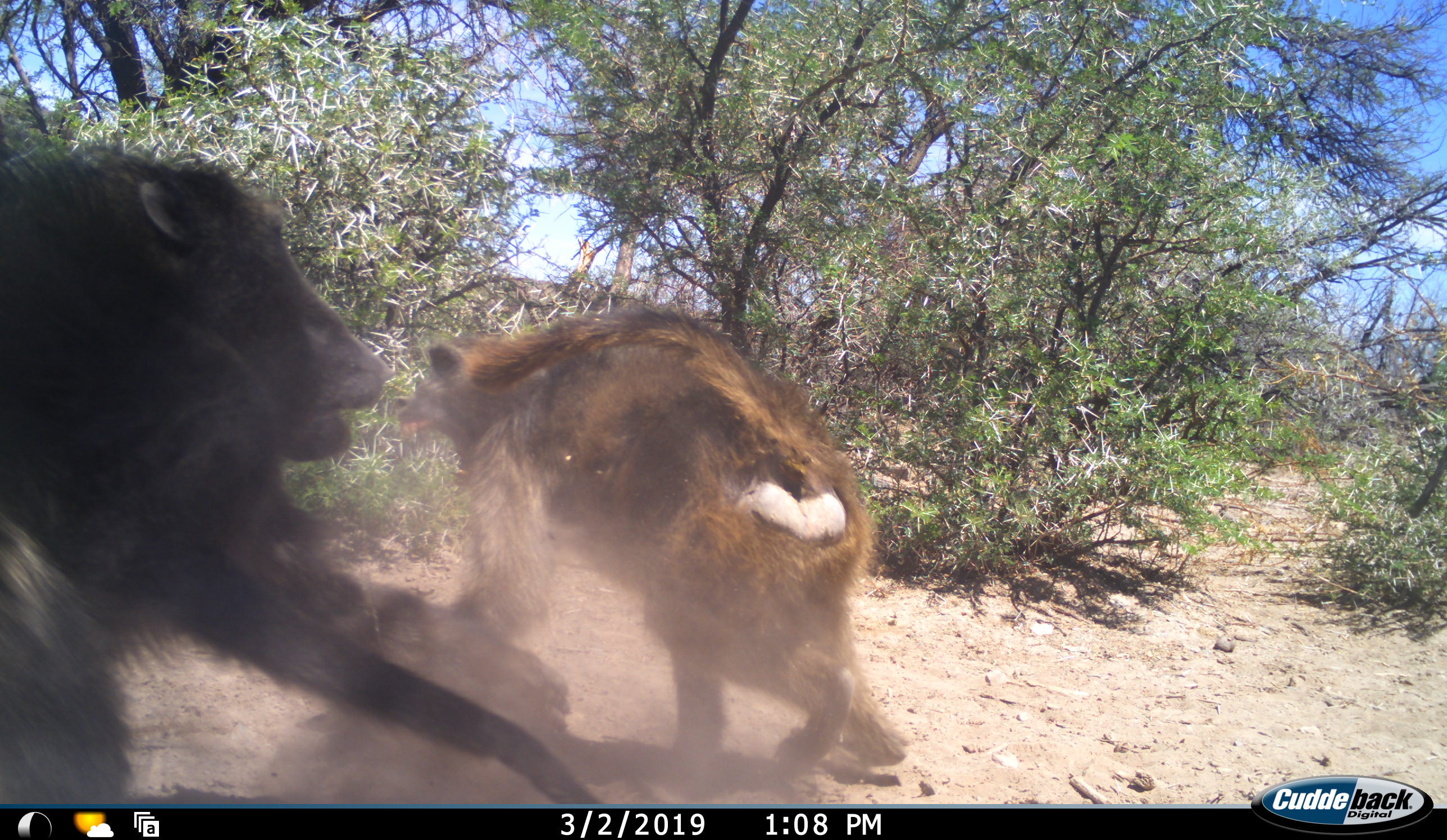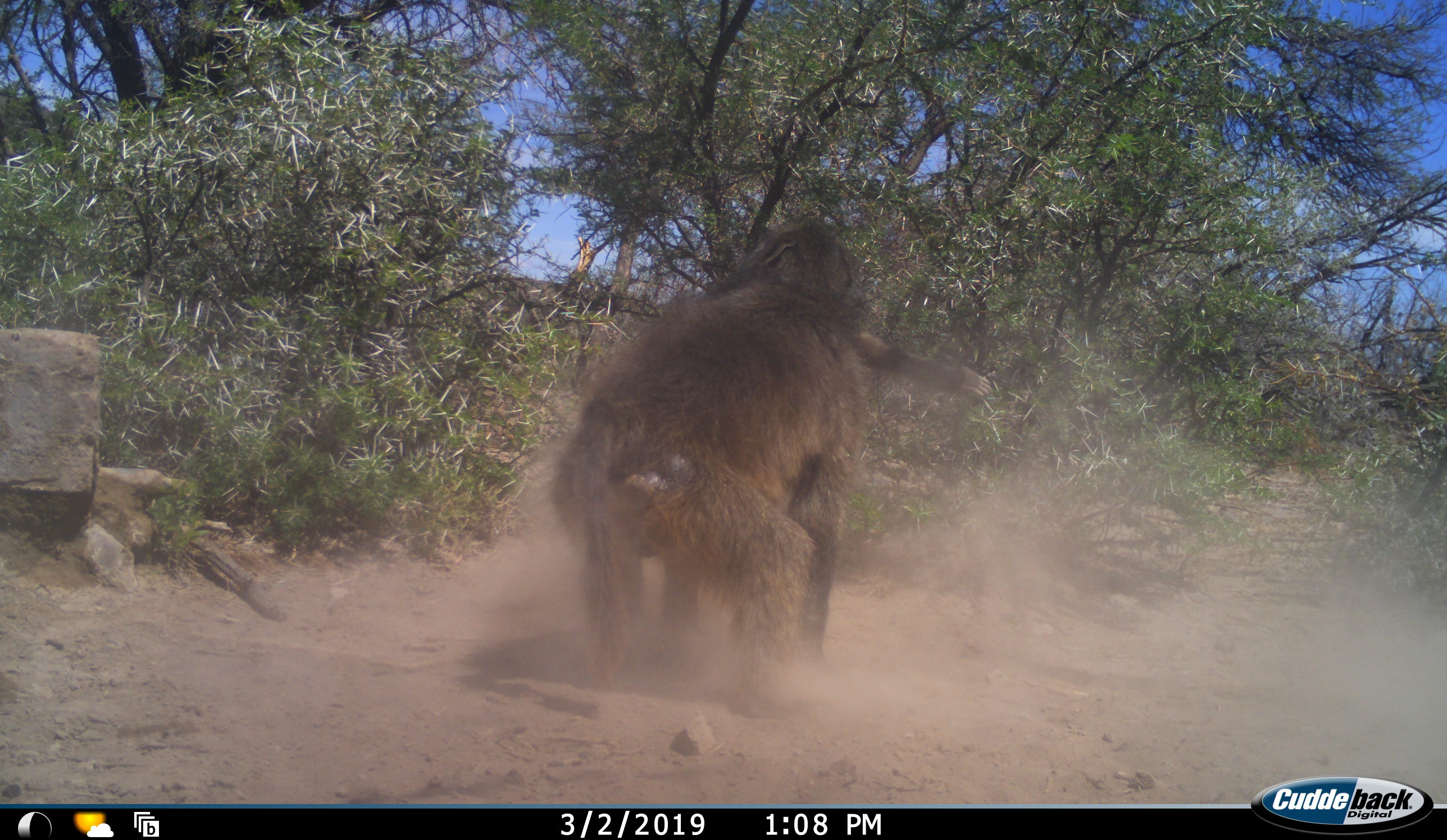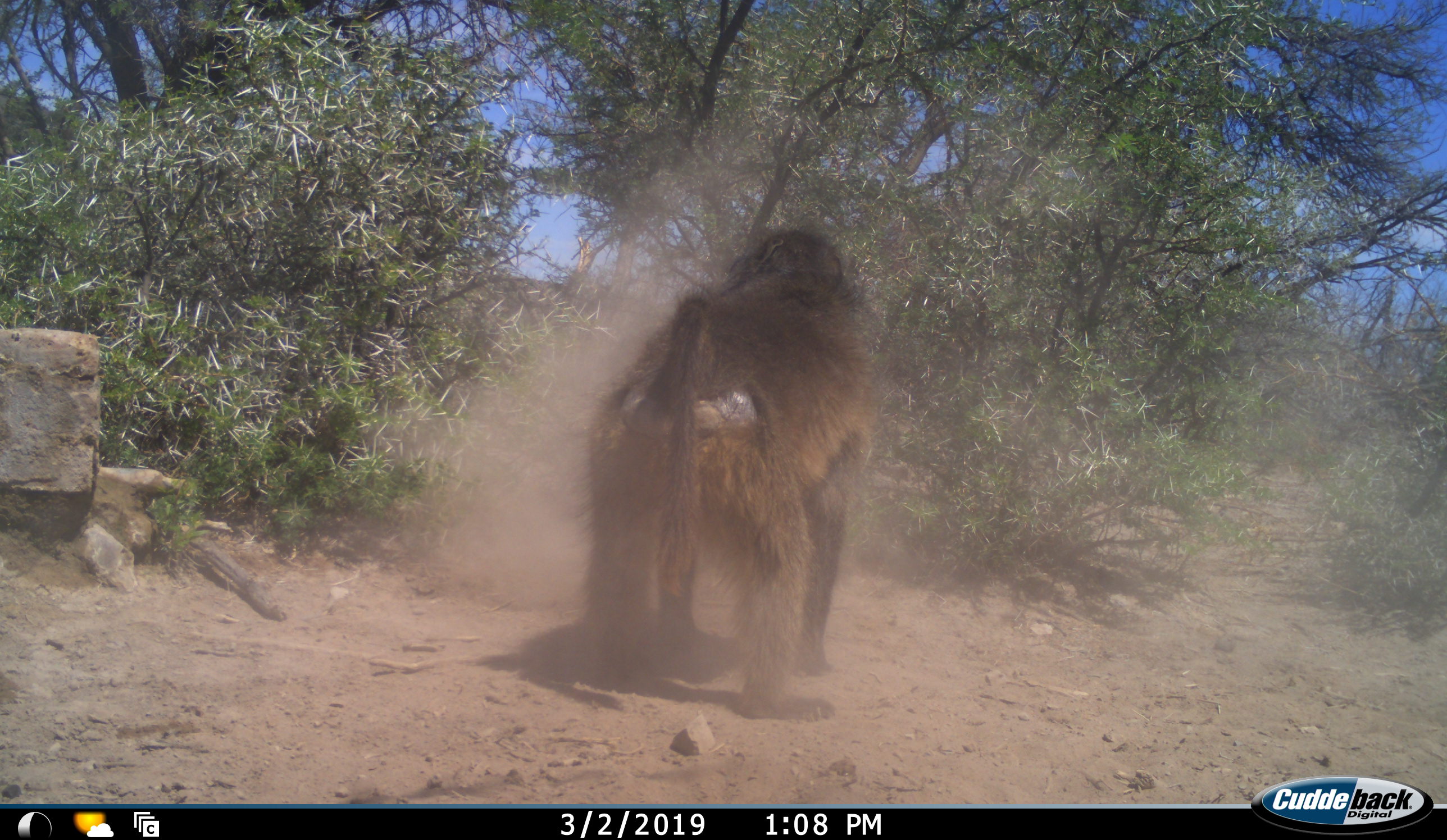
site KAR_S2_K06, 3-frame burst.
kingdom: Animalia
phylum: Chordata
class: Mammalia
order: Primates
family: Cercopithecidae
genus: Papio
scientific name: Papio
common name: baboon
Baboon (Papio), count 2. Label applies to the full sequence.